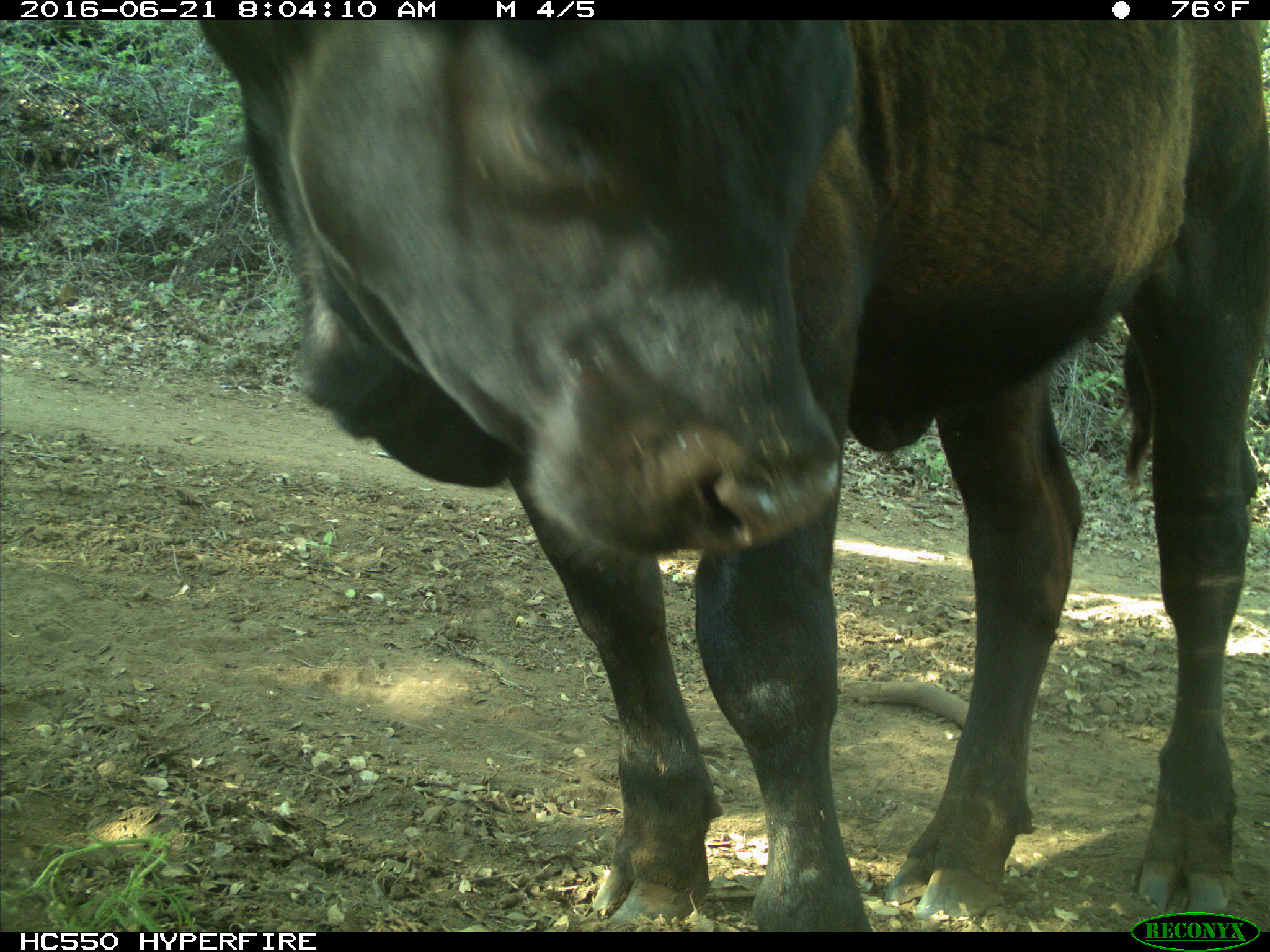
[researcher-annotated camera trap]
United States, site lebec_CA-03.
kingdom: Animalia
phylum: Chordata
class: Mammalia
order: Artiodactyla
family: Bovidae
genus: Bos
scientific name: Bos taurus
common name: domestic cow